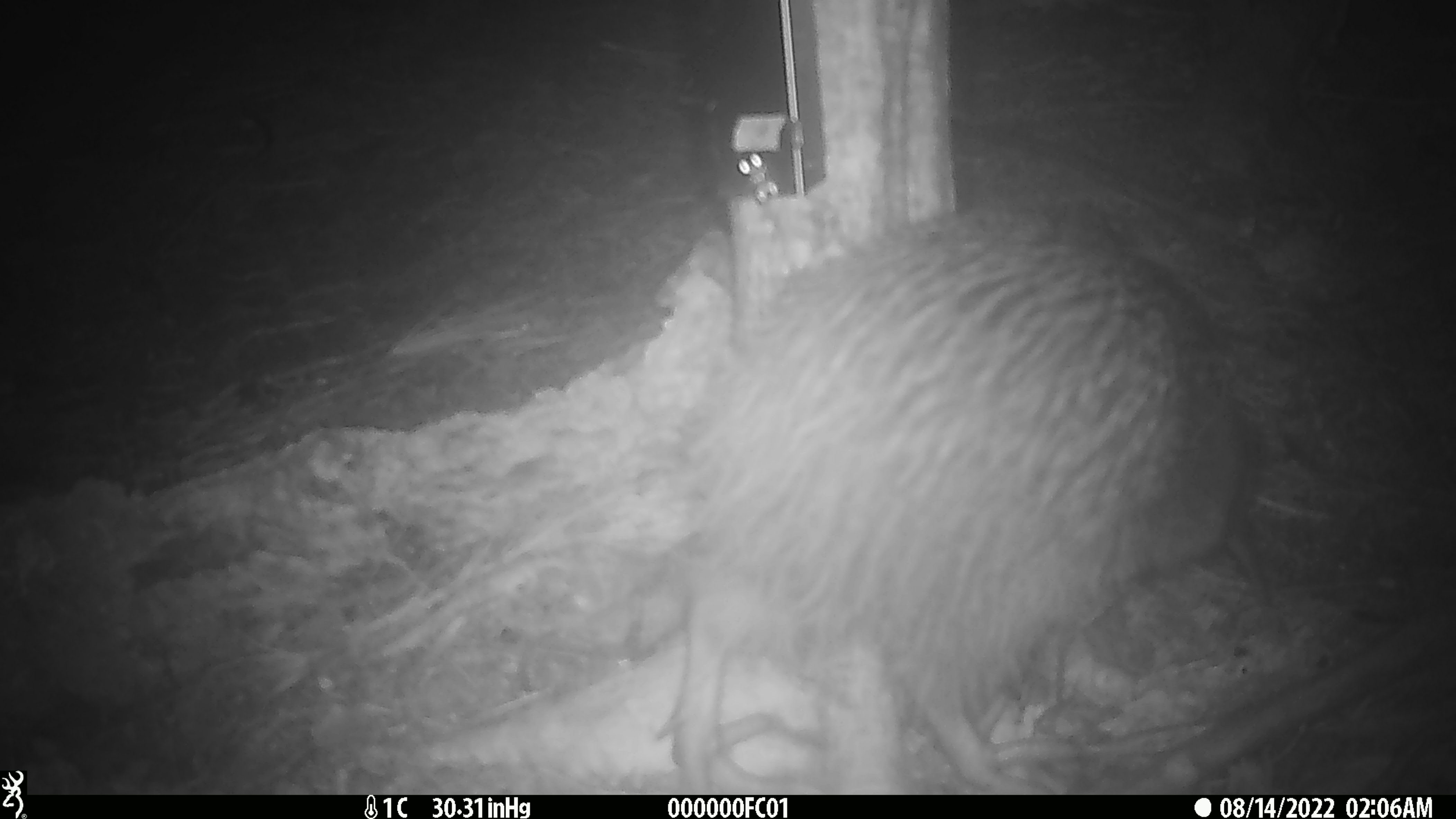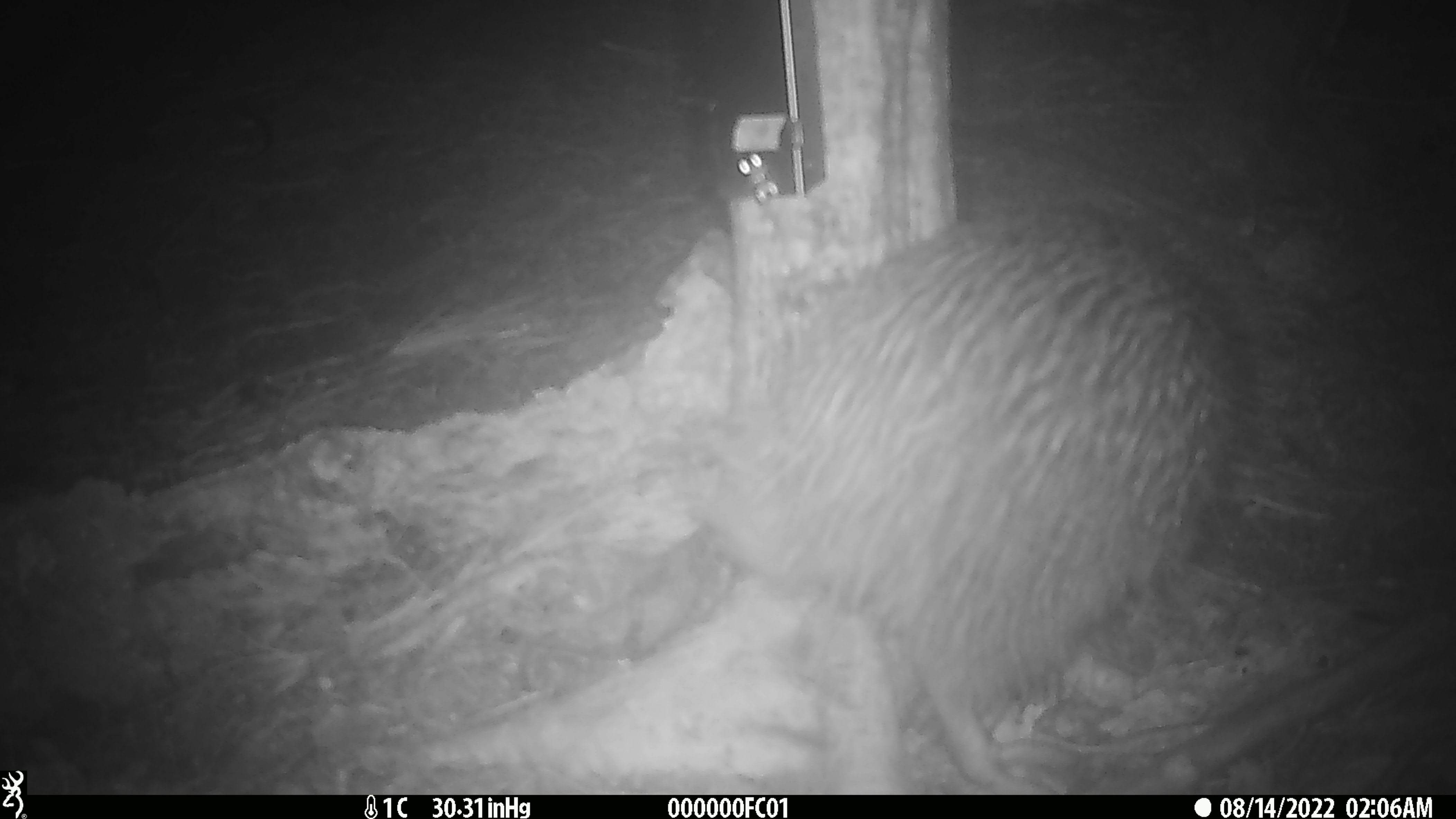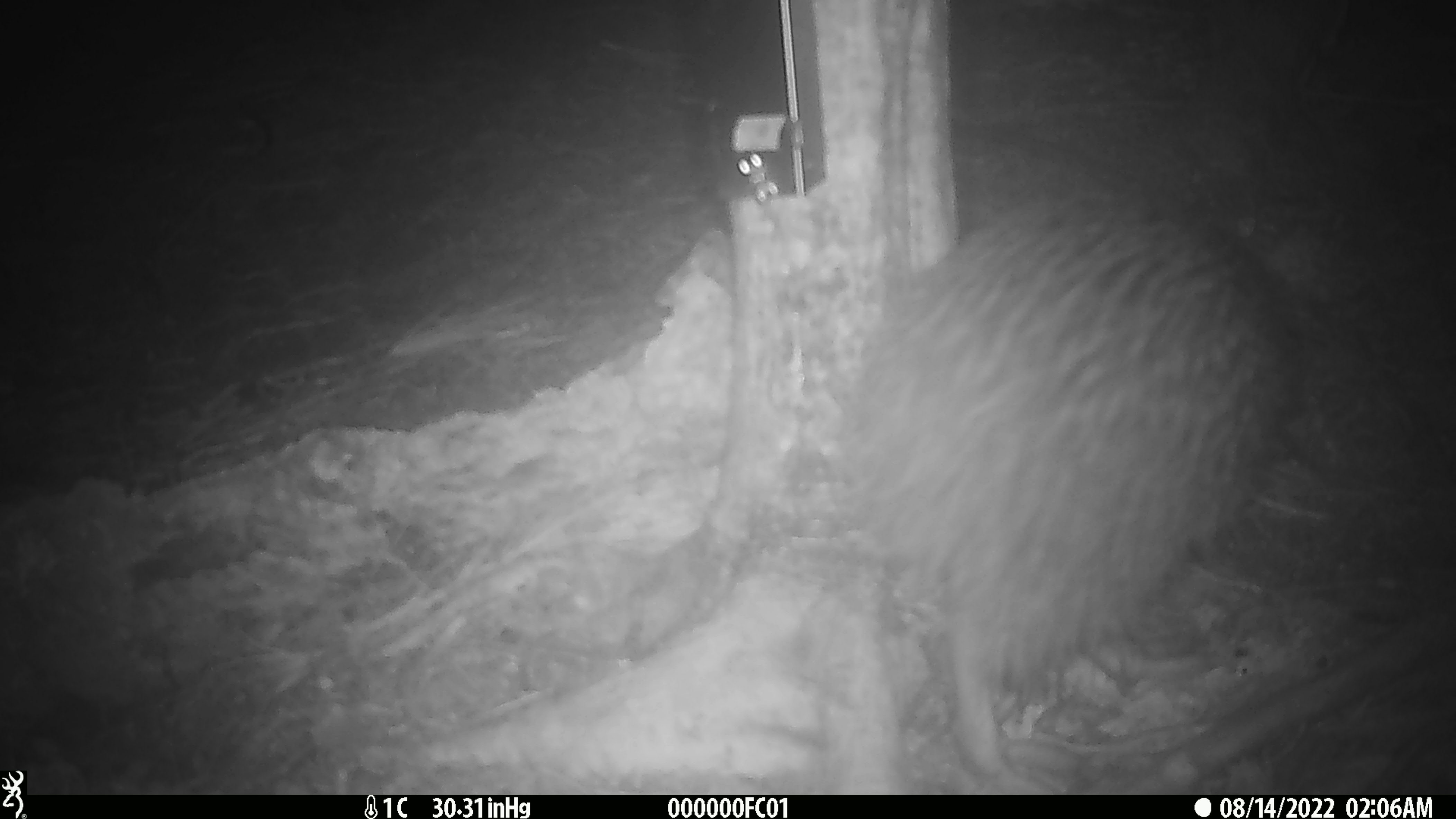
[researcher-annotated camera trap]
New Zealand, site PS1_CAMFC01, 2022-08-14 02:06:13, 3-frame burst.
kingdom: Animalia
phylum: Chordata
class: Aves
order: Apterygiformes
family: Apterygidae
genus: Apteryx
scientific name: Apteryx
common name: kiwi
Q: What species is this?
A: Kiwi (Apteryx).